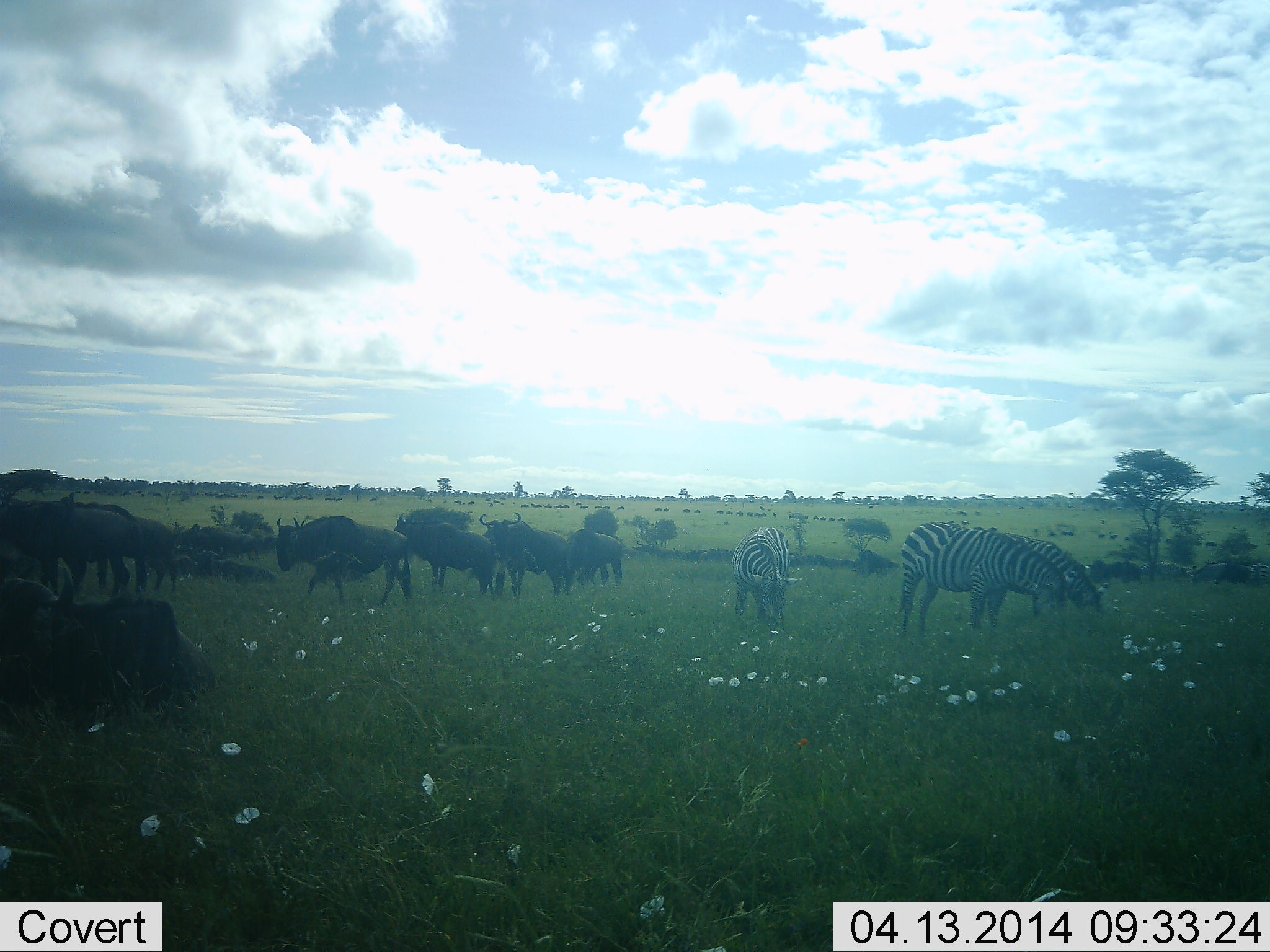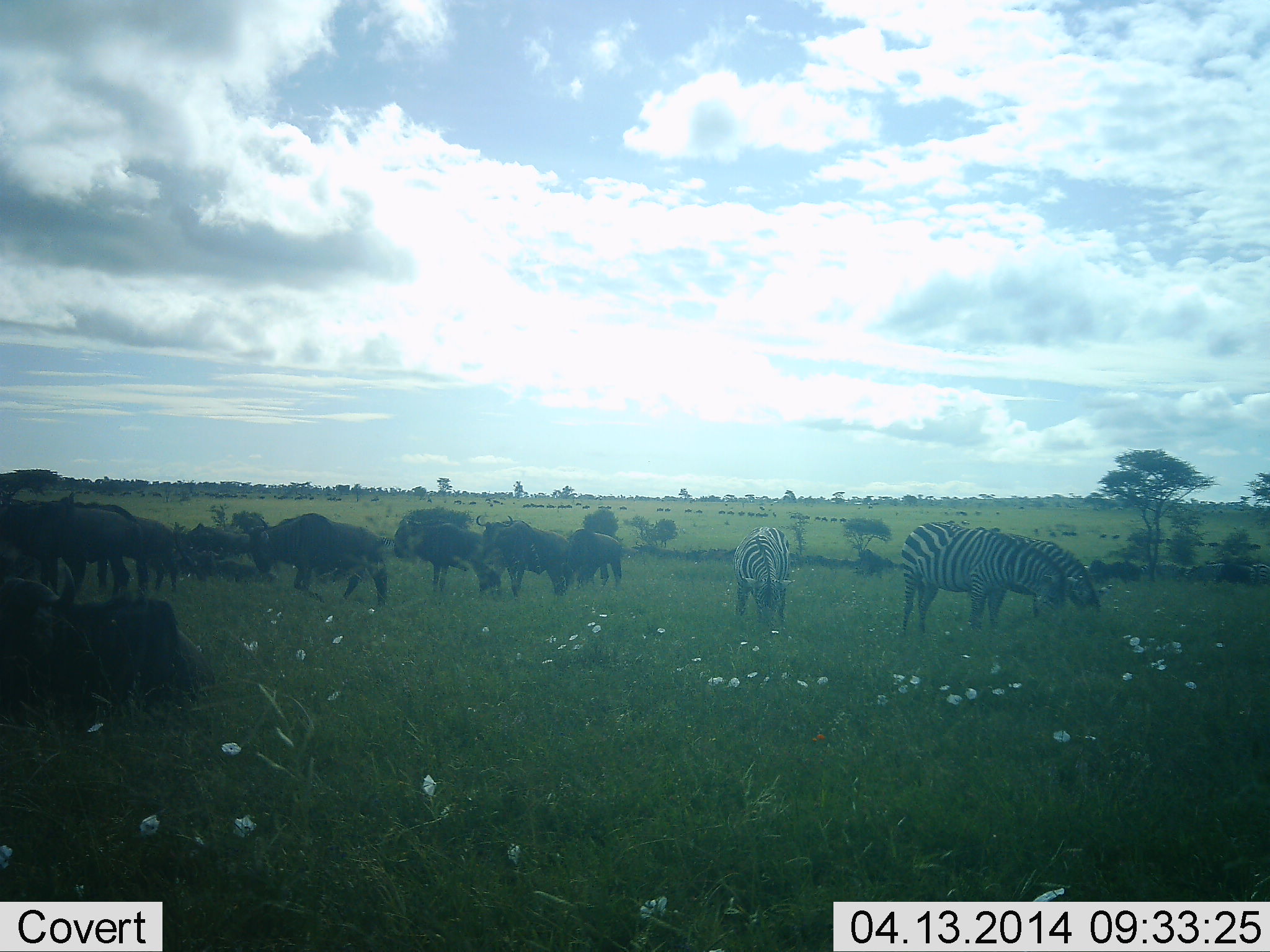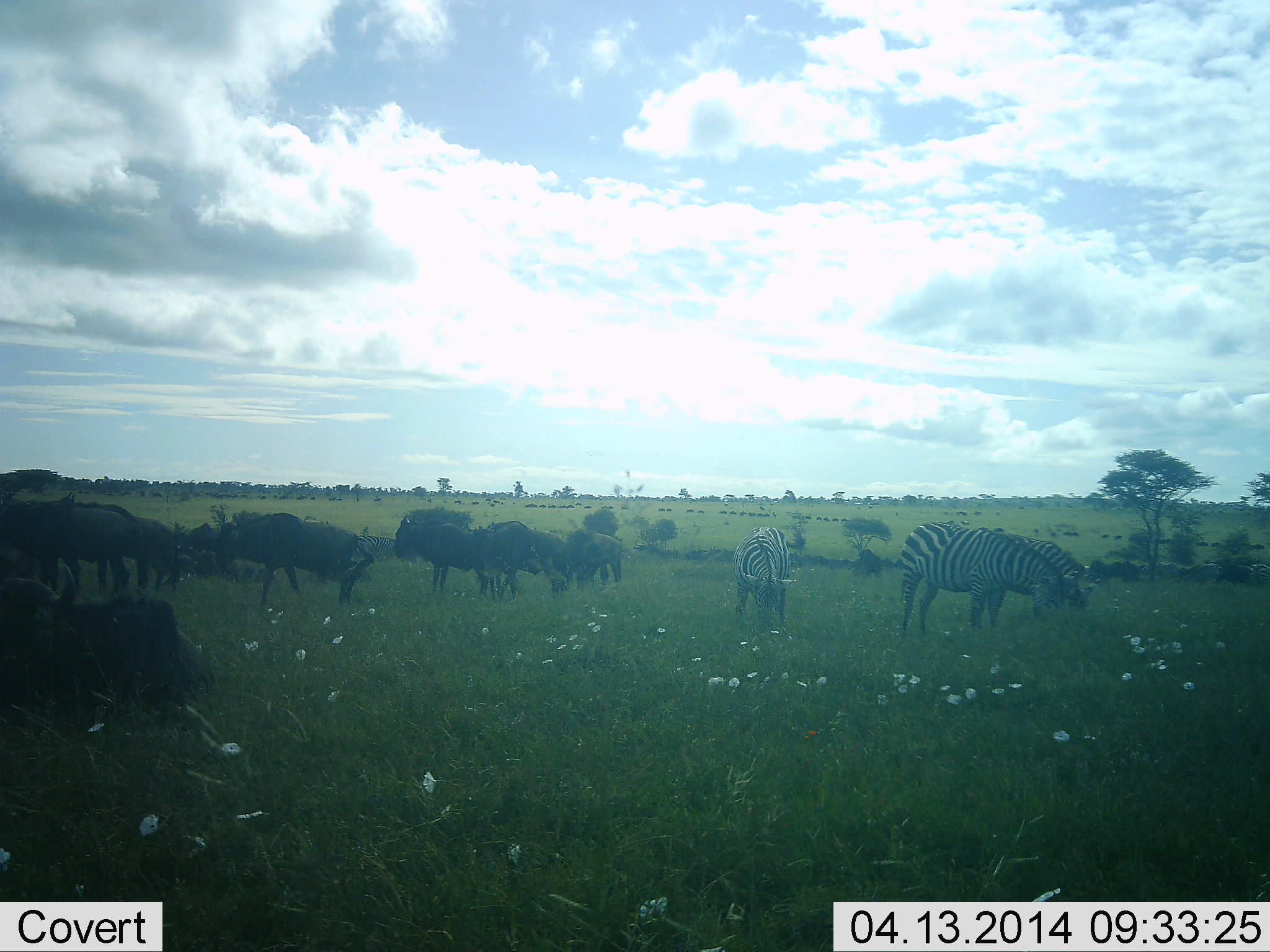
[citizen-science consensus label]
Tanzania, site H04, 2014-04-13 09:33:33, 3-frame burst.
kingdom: Animalia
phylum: Chordata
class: Mammalia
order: Artiodactyla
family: Bovidae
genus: Connochaetes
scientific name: Connochaetes taurinus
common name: blue wildebeest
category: wildebeest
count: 11-50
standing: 30%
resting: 70%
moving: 60%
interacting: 30%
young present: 0%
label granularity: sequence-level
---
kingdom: Animalia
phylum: Chordata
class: Mammalia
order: Perissodactyla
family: Equidae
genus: Equus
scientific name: Equus quagga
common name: plains zebra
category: zebra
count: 3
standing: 18%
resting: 0%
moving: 0%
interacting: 9%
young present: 0%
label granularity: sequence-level